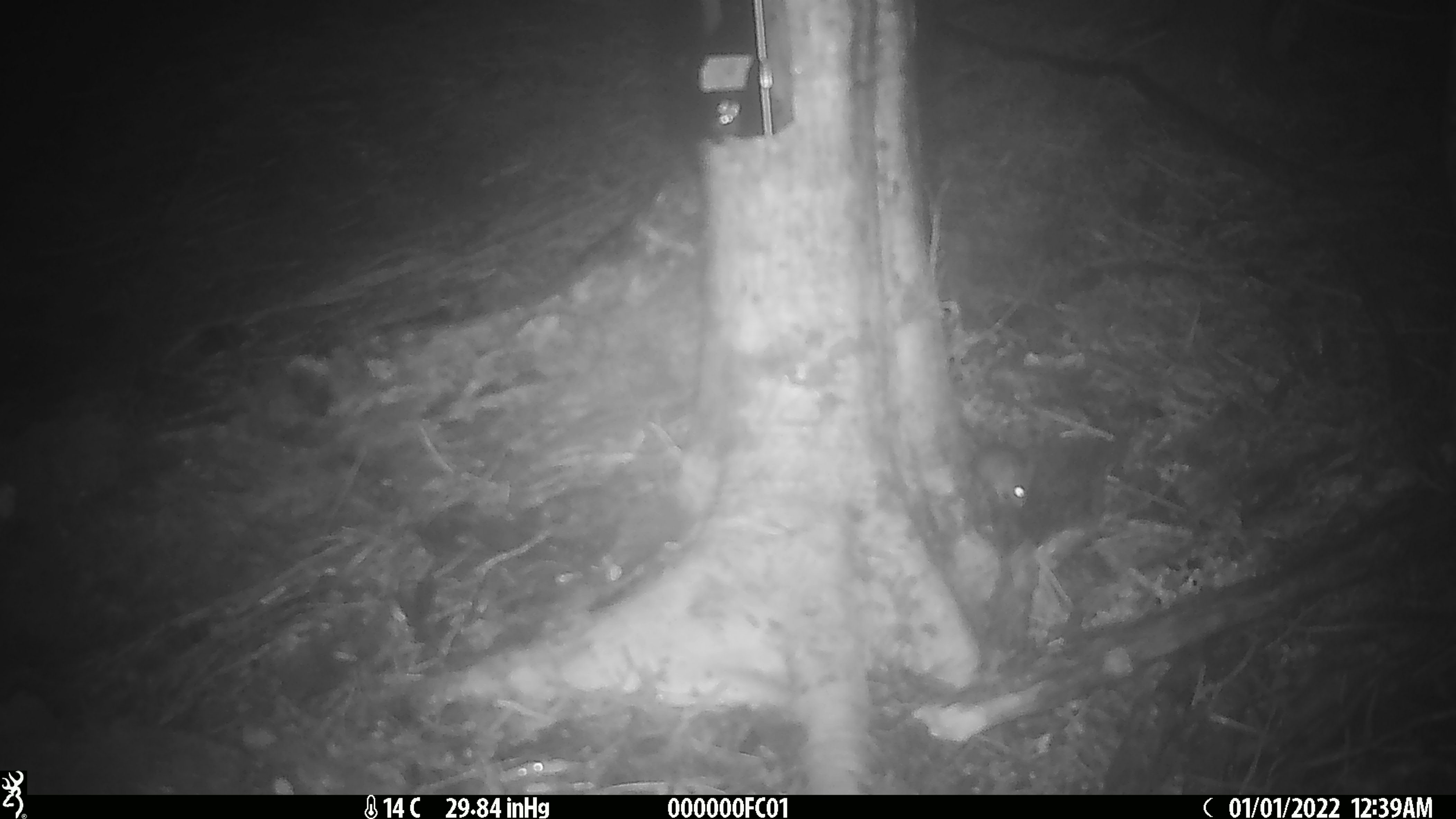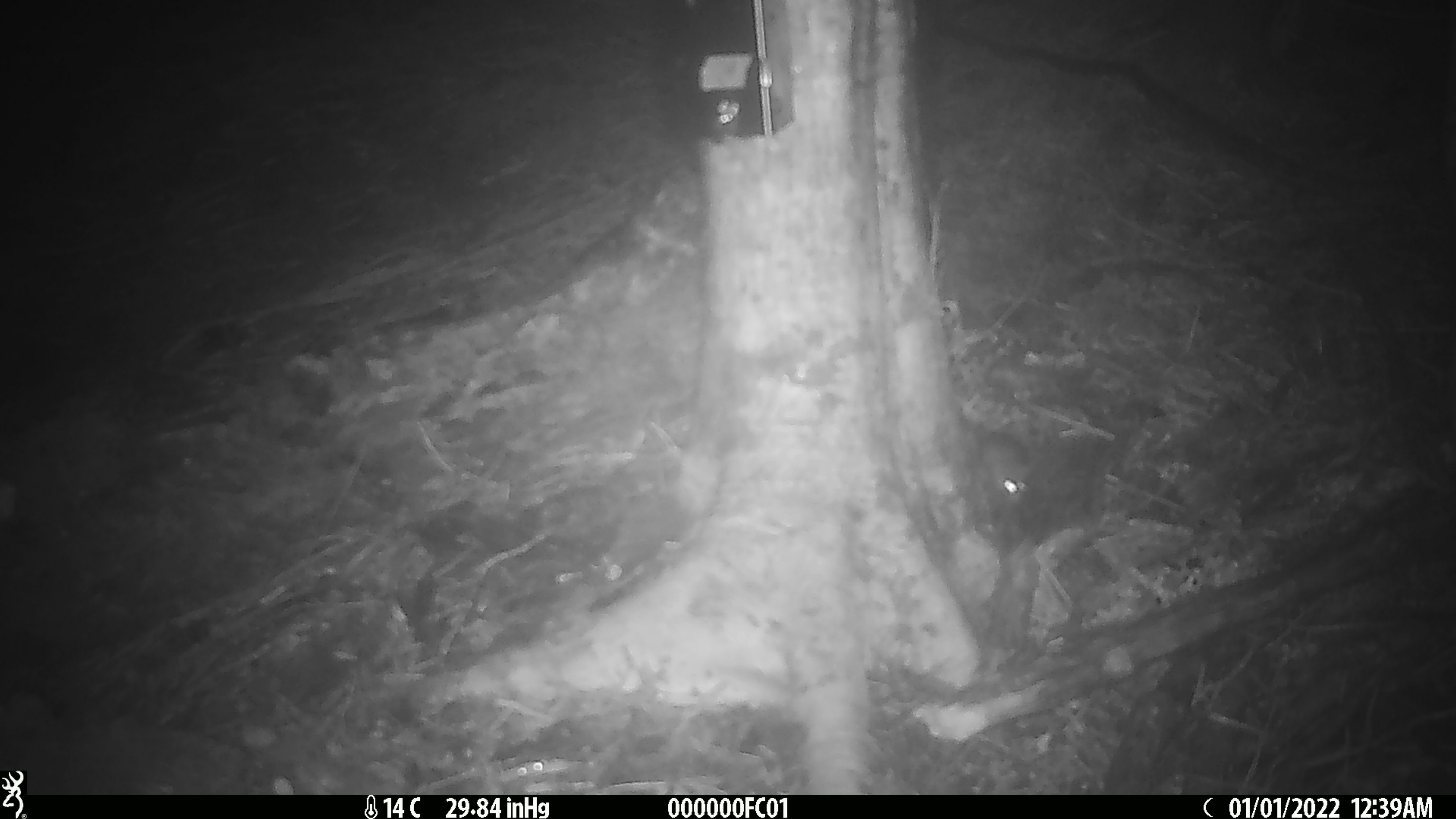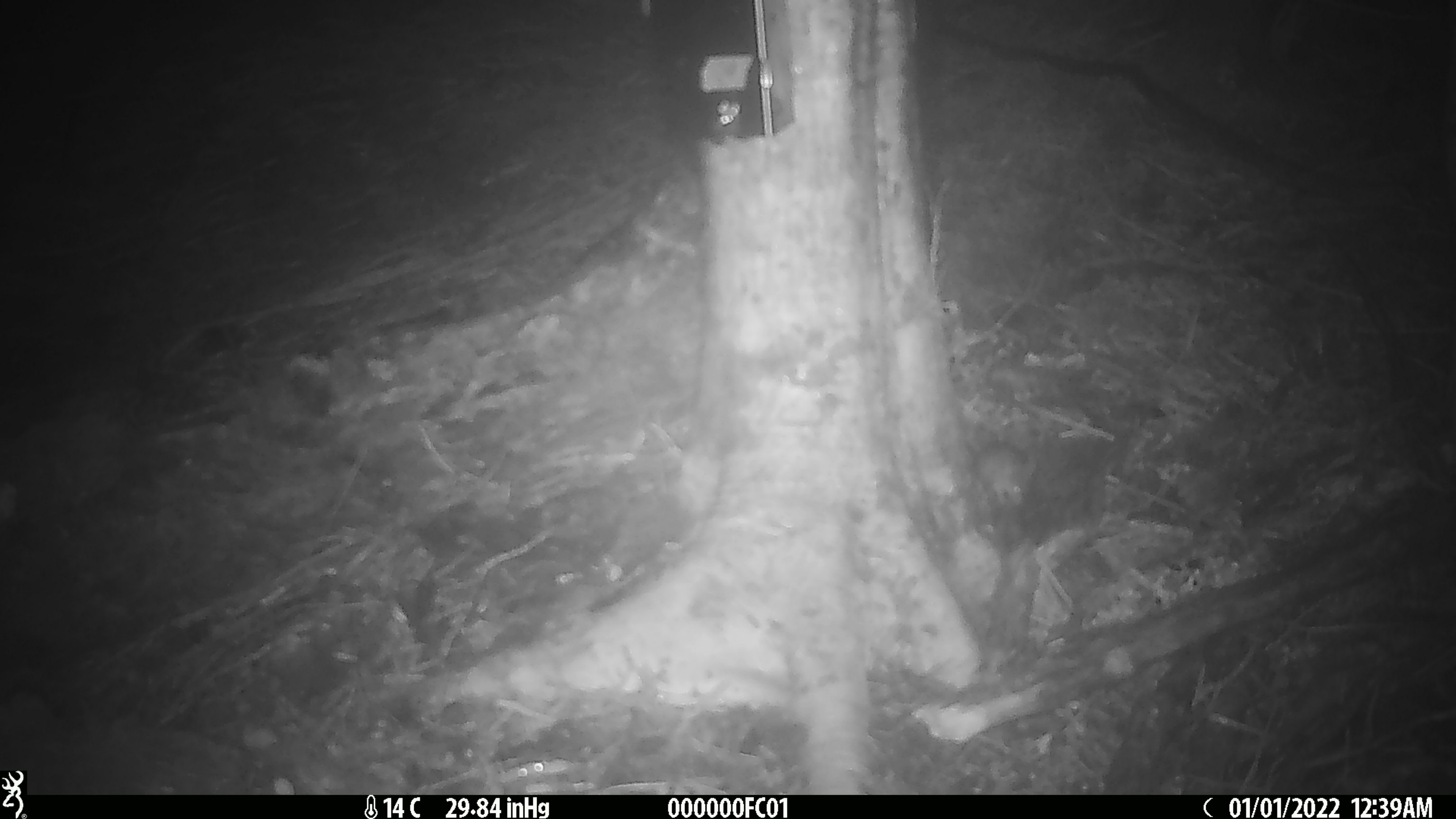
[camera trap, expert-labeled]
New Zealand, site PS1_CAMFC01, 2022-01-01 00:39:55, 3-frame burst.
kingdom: Animalia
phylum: Chordata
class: Mammalia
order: Rodentia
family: Muridae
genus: Mus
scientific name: Mus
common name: mouse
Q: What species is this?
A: Mouse (Mus).